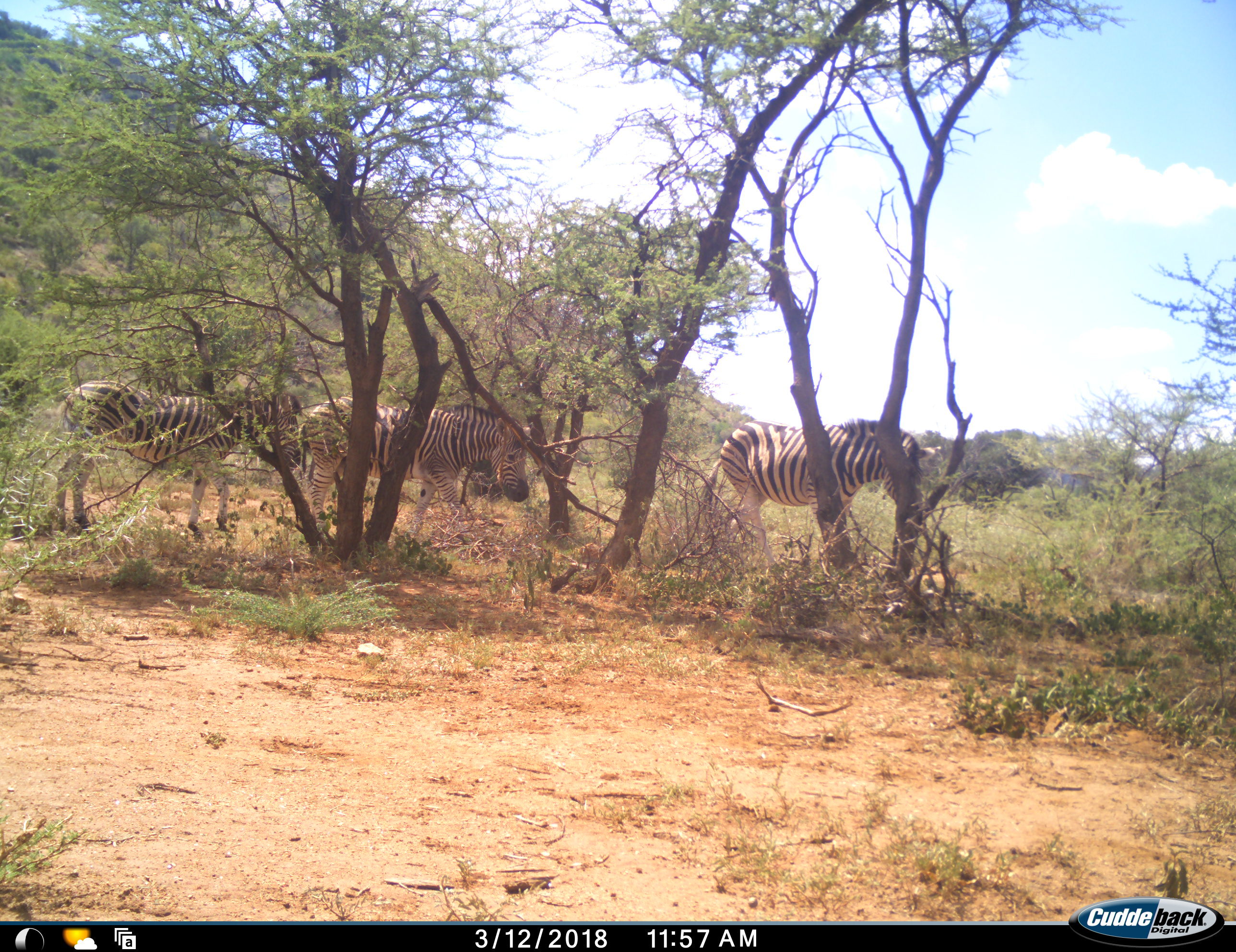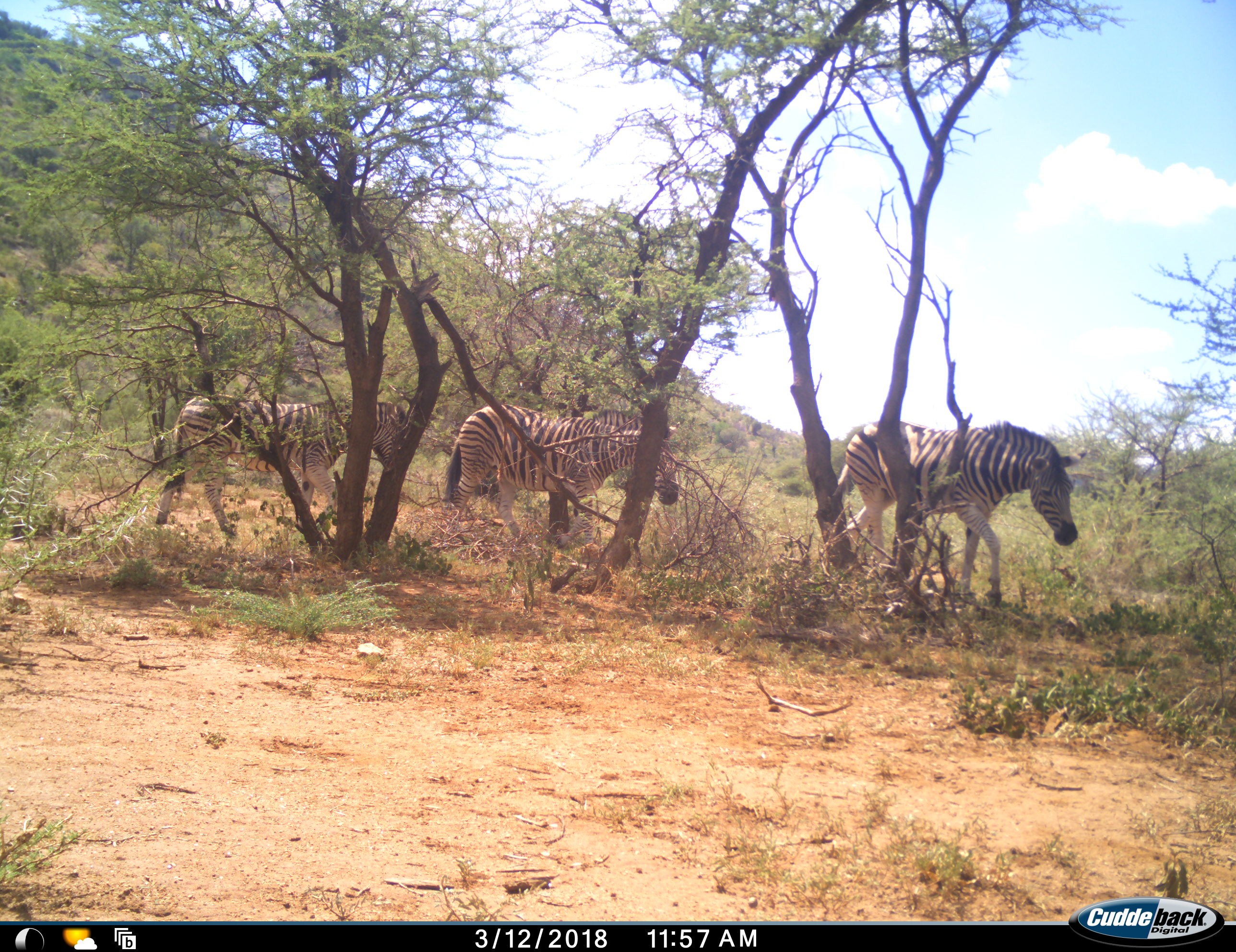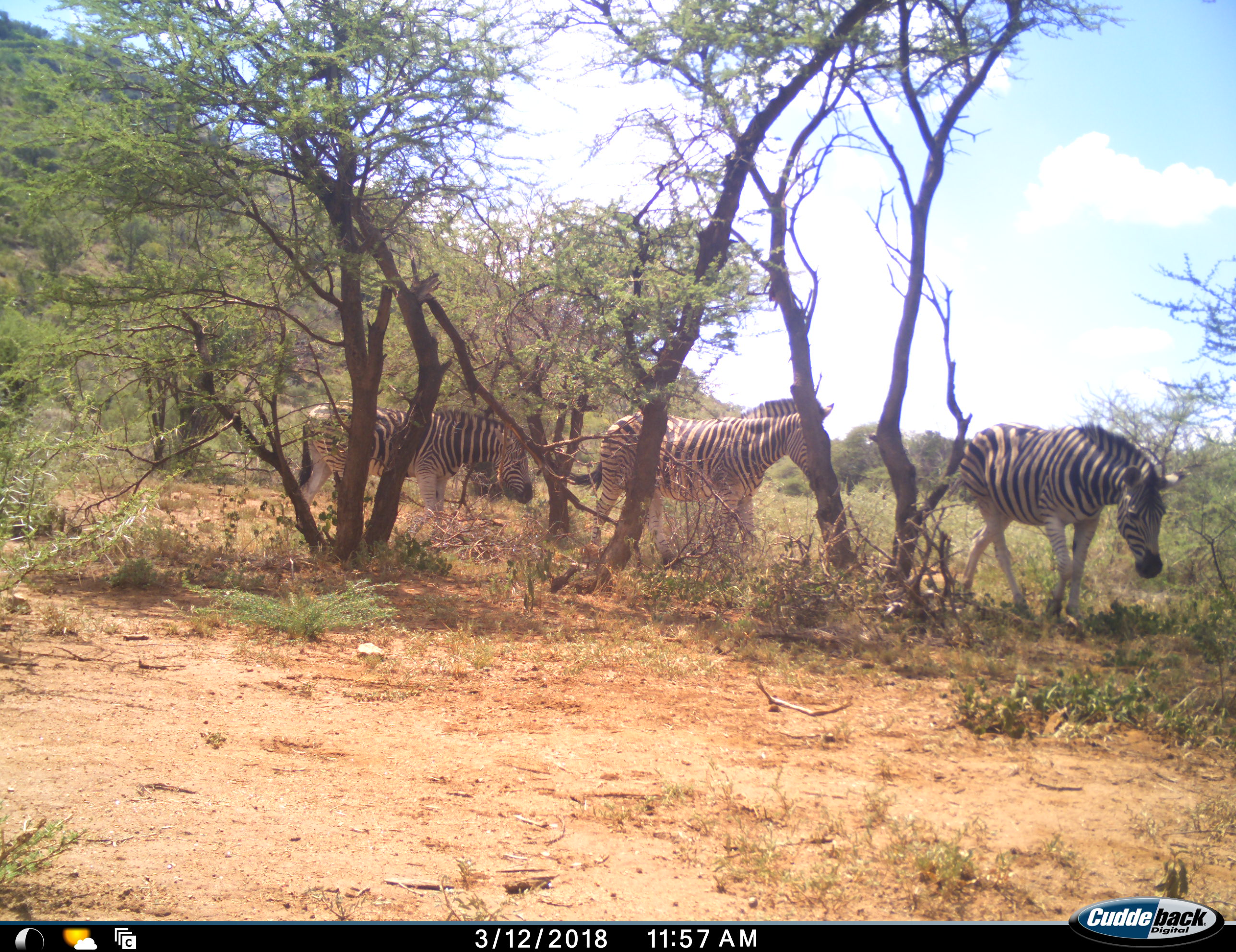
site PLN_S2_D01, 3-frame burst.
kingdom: Animalia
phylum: Chordata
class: Mammalia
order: Perissodactyla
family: Equidae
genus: Equus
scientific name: Equus quagga burchellii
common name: burchell's zebra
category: zebraburchells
Zebraburchells (burchell's zebra) (Equus quagga burchellii), count 3. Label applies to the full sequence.